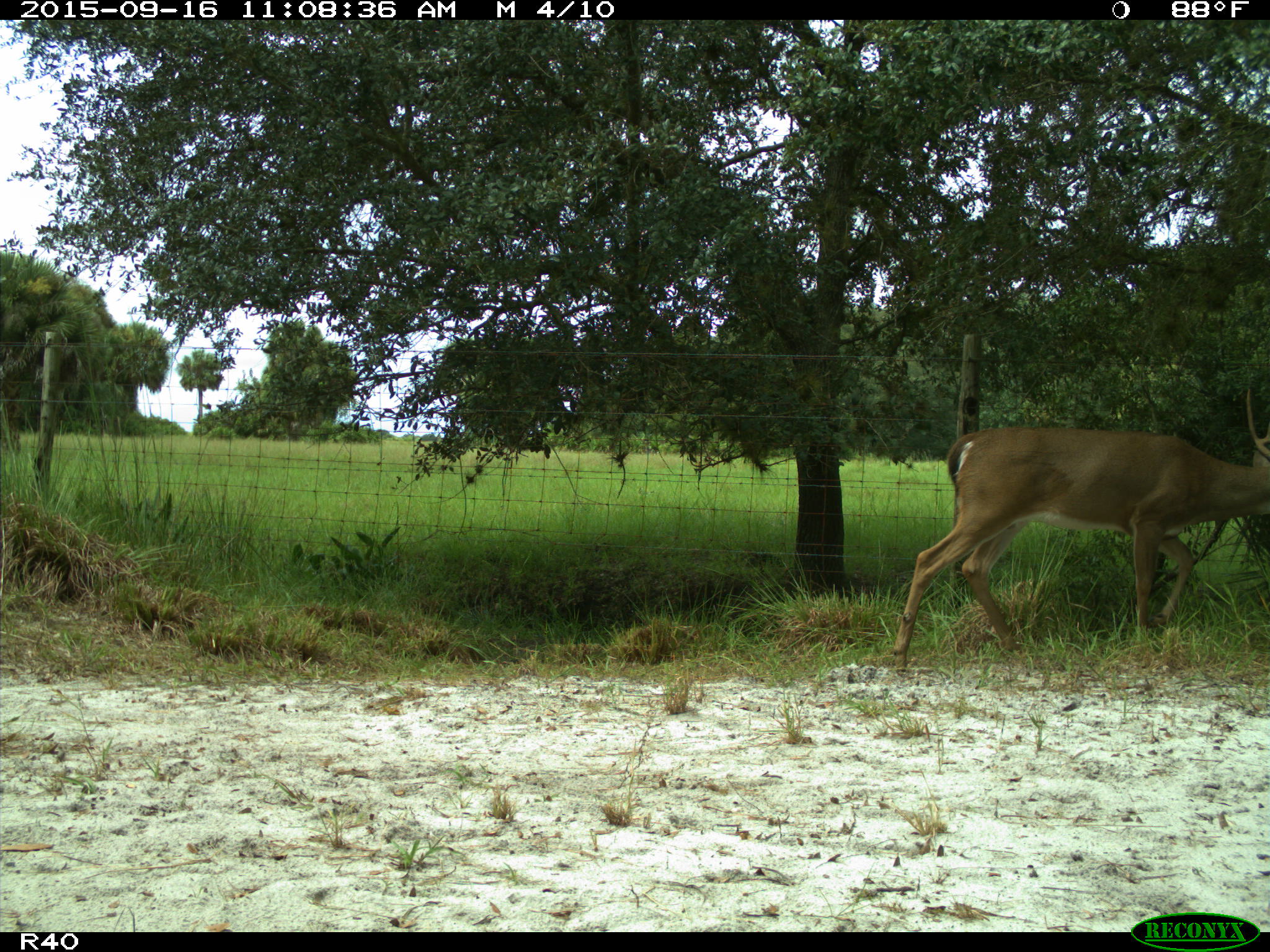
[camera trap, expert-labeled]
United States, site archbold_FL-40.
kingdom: Animalia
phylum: Chordata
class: Mammalia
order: Artiodactyla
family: Cervidae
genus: Odocoileus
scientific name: Odocoileus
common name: deer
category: unidentified deer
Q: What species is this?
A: Unidentified deer (deer) (Odocoileus).